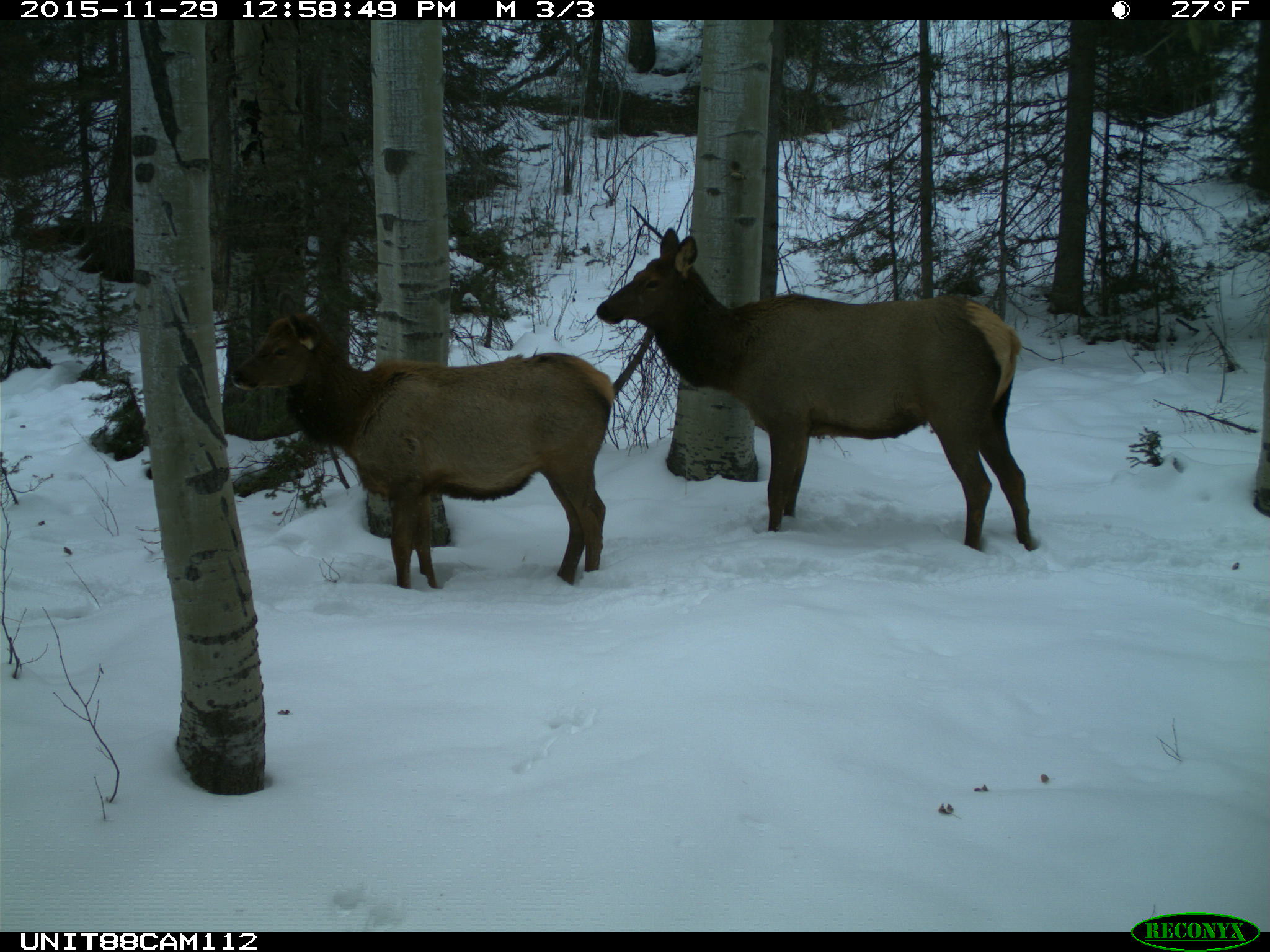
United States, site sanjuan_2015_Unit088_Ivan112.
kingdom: Animalia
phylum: Chordata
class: Mammalia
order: Artiodactyla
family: Cervidae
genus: Cervus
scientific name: Cervus elaphus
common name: red deer